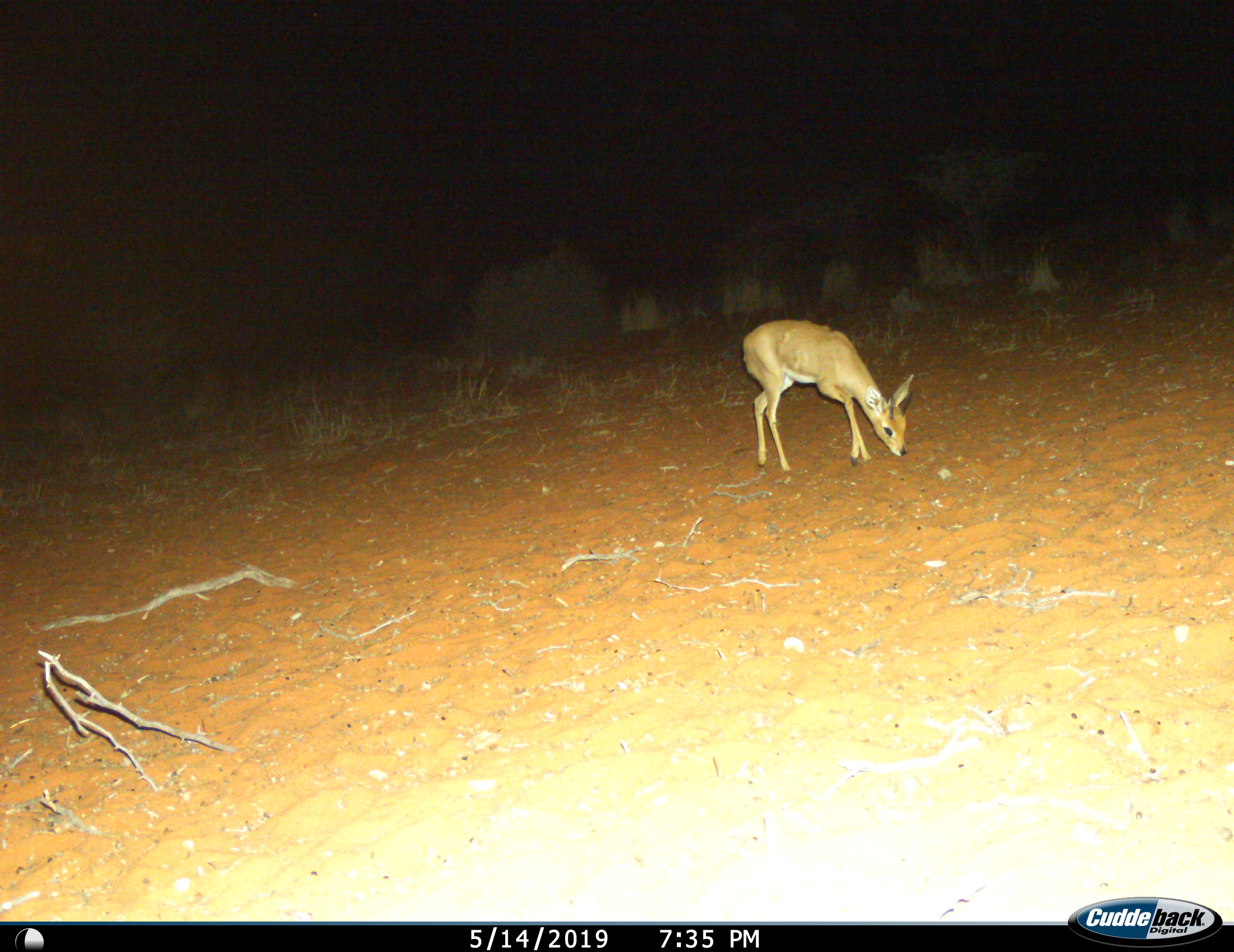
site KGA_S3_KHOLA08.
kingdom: Animalia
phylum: Chordata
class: Mammalia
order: Artiodactyla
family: Bovidae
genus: Raphicerus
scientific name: Raphicerus campestris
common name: steenbok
Steenbok (Raphicerus campestris), count 1. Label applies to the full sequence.